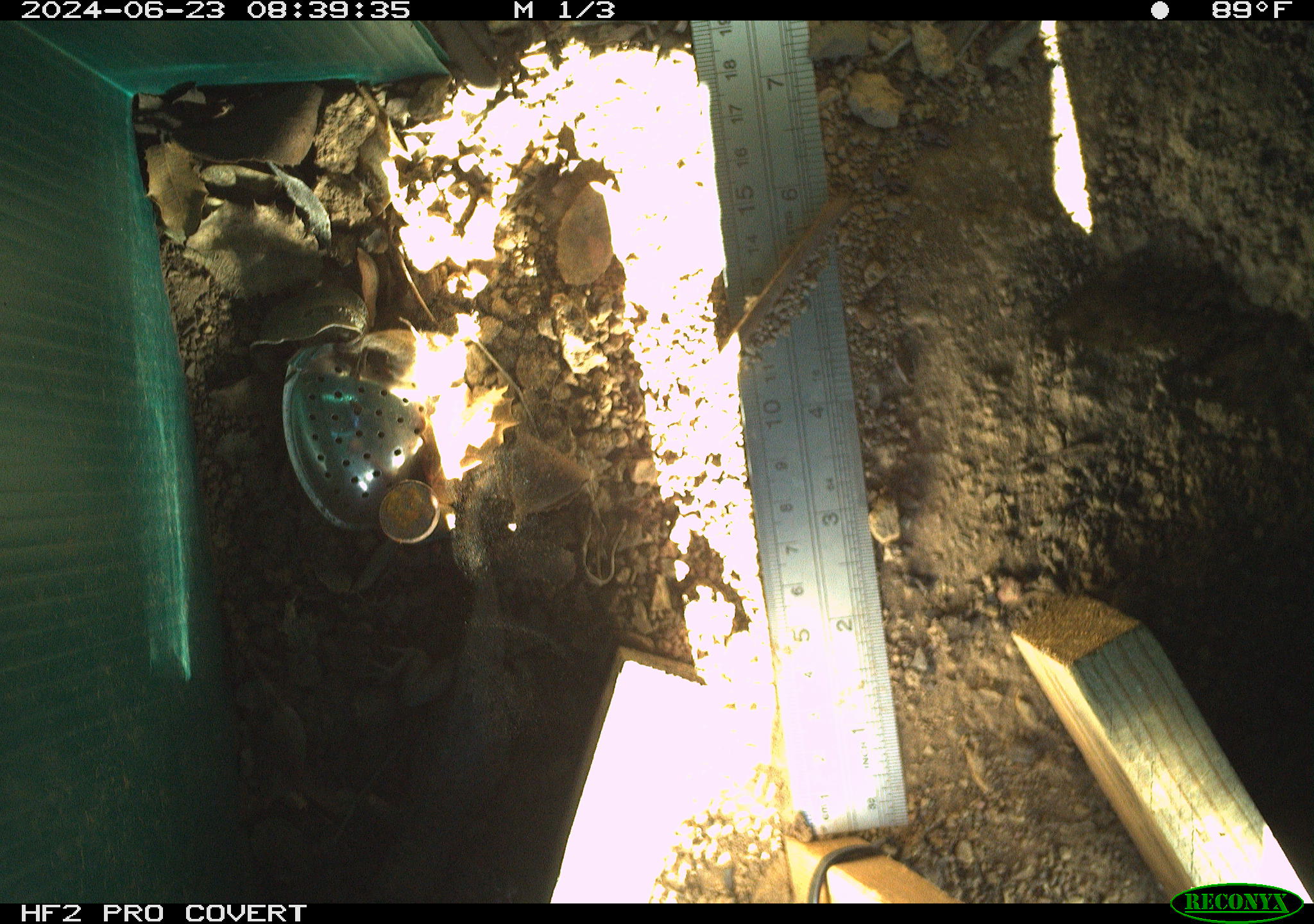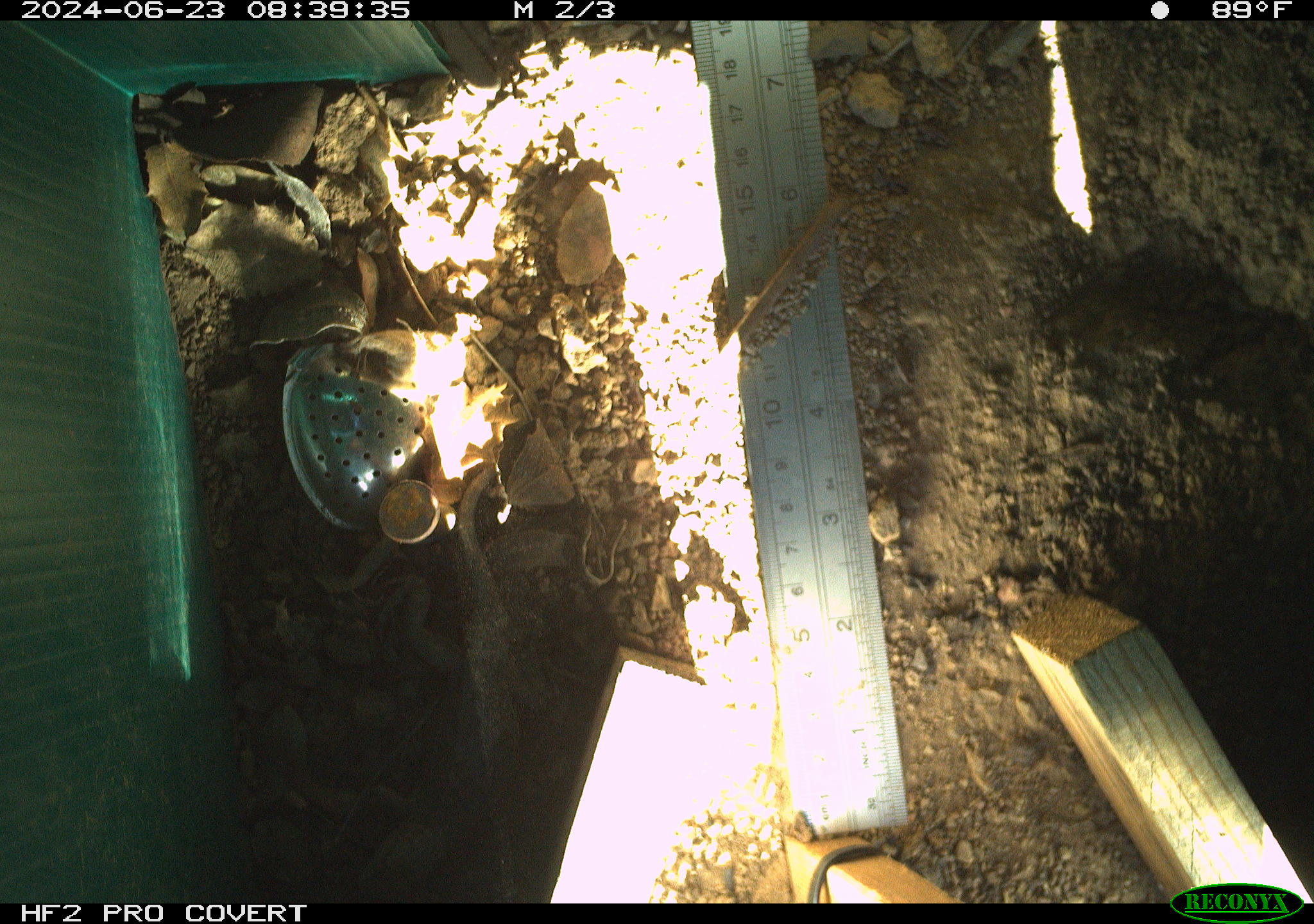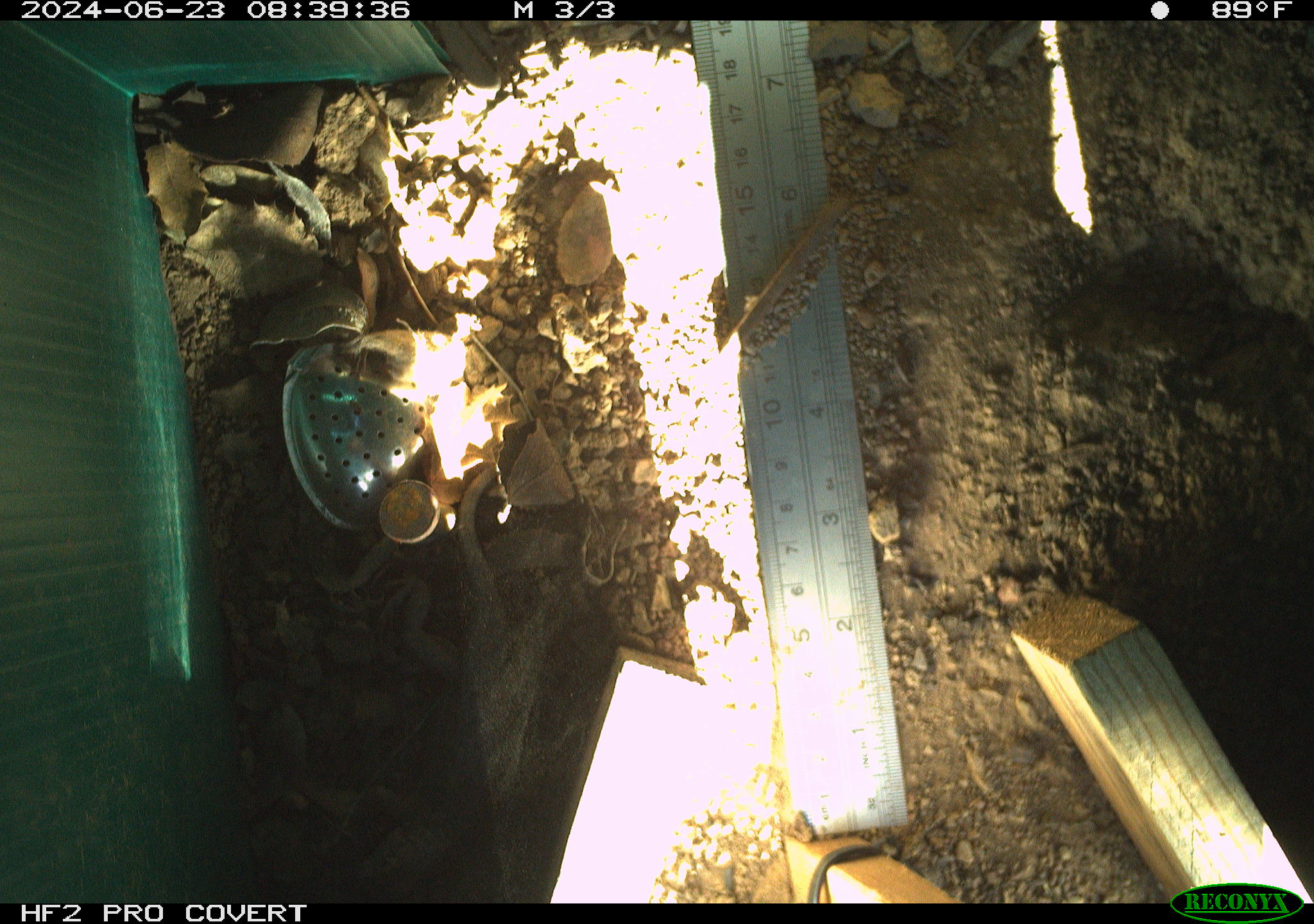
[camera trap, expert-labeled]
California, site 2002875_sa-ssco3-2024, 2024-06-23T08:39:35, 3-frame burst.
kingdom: Animalia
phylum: Chordata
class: Reptilia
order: Squamata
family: Phrynosomatidae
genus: Sceloporus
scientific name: Sceloporus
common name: spiny lizards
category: sceloporus species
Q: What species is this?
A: Sceloporus species (spiny lizards) (Sceloporus).